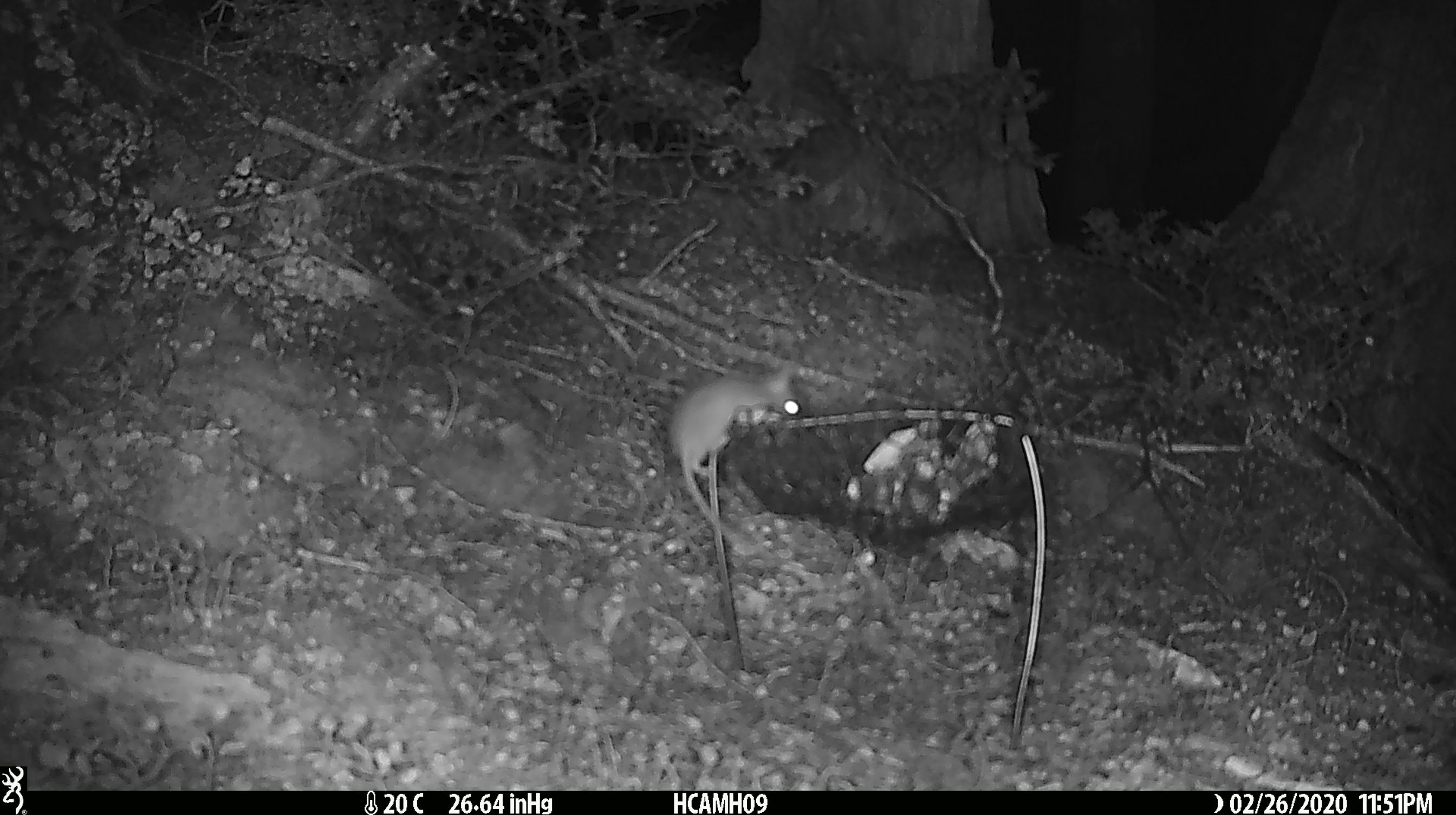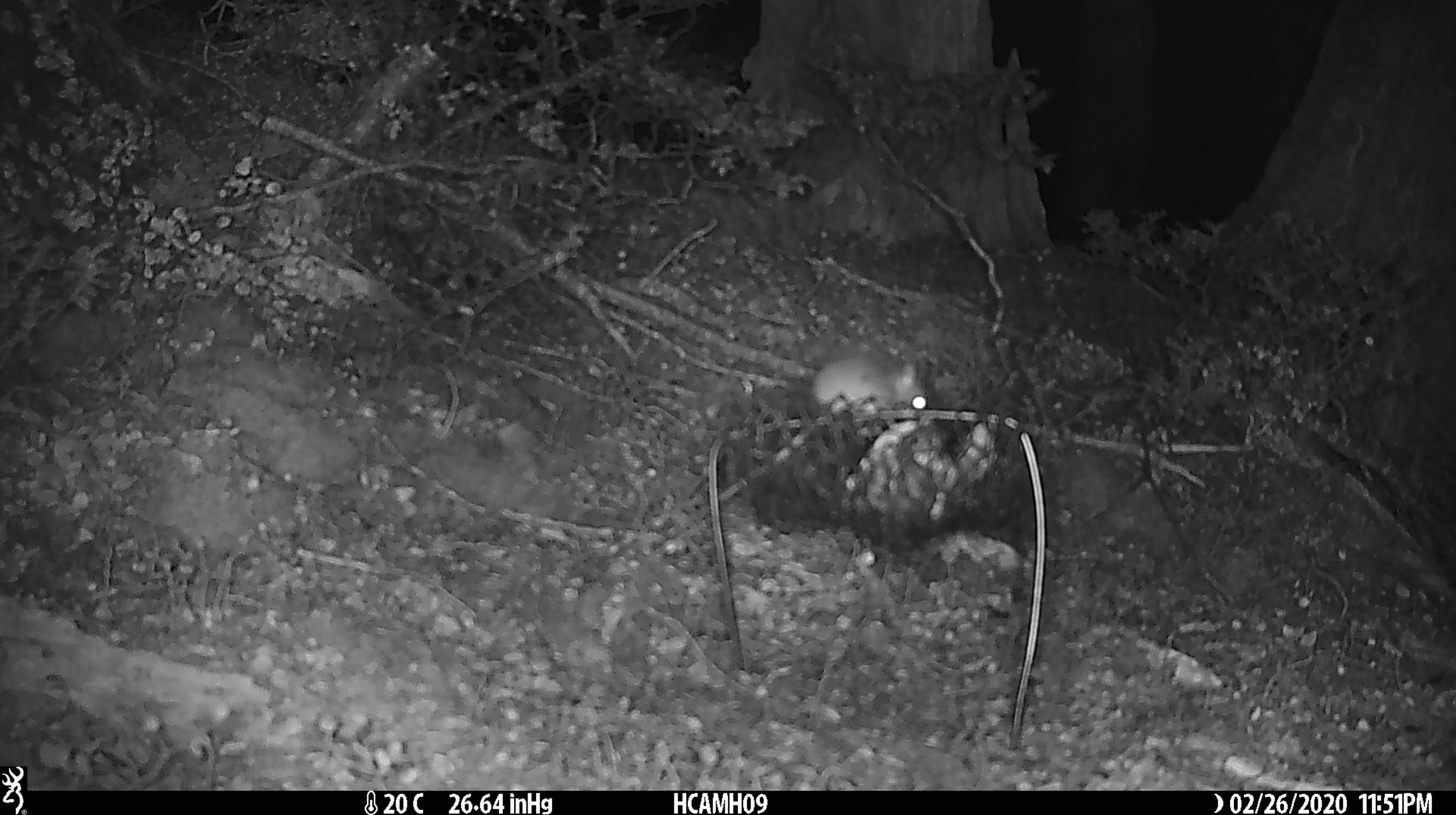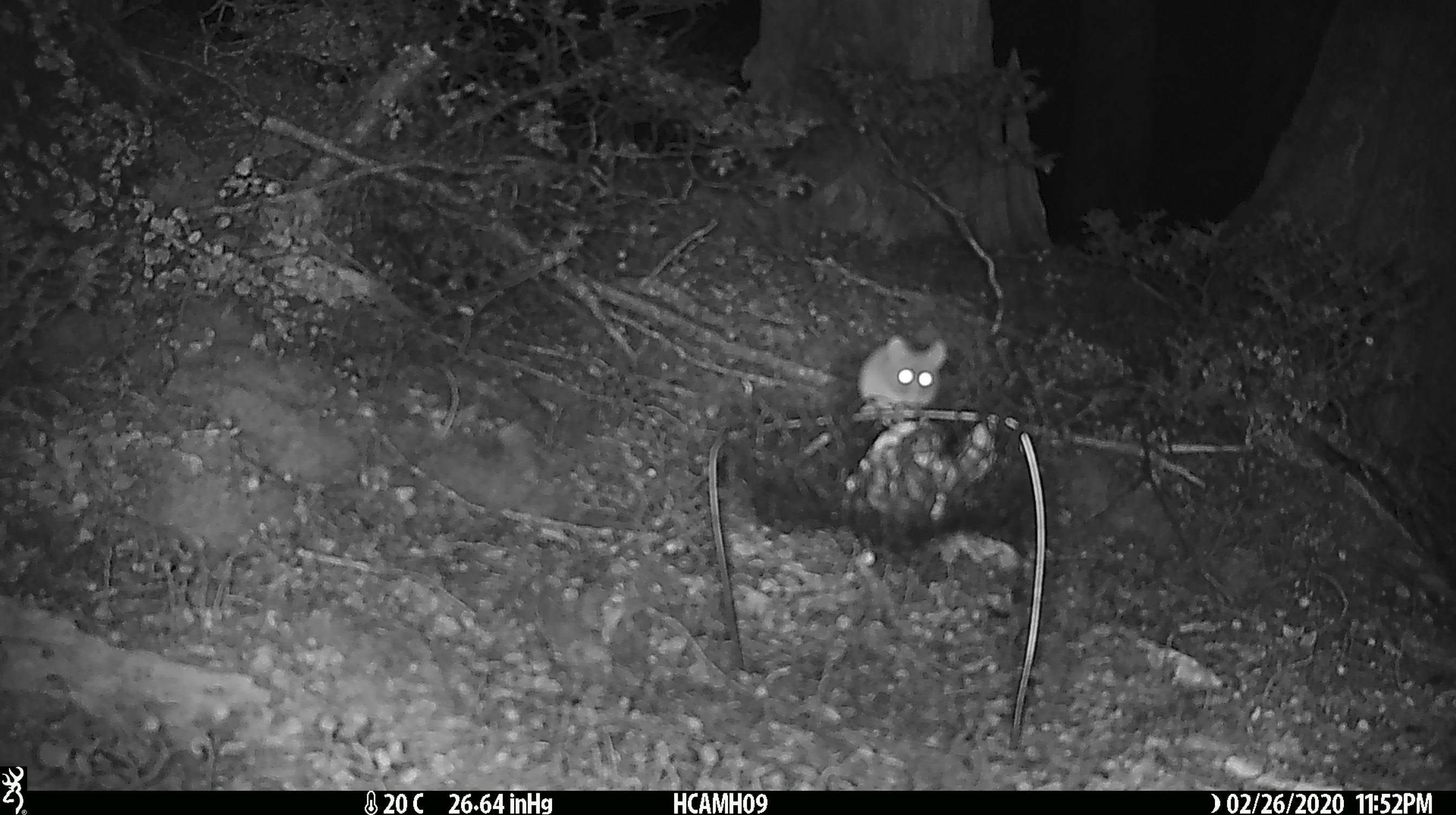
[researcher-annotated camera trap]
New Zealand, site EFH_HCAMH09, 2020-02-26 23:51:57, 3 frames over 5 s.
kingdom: Animalia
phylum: Chordata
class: Mammalia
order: Rodentia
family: Muridae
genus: Mus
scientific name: Mus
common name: mouse